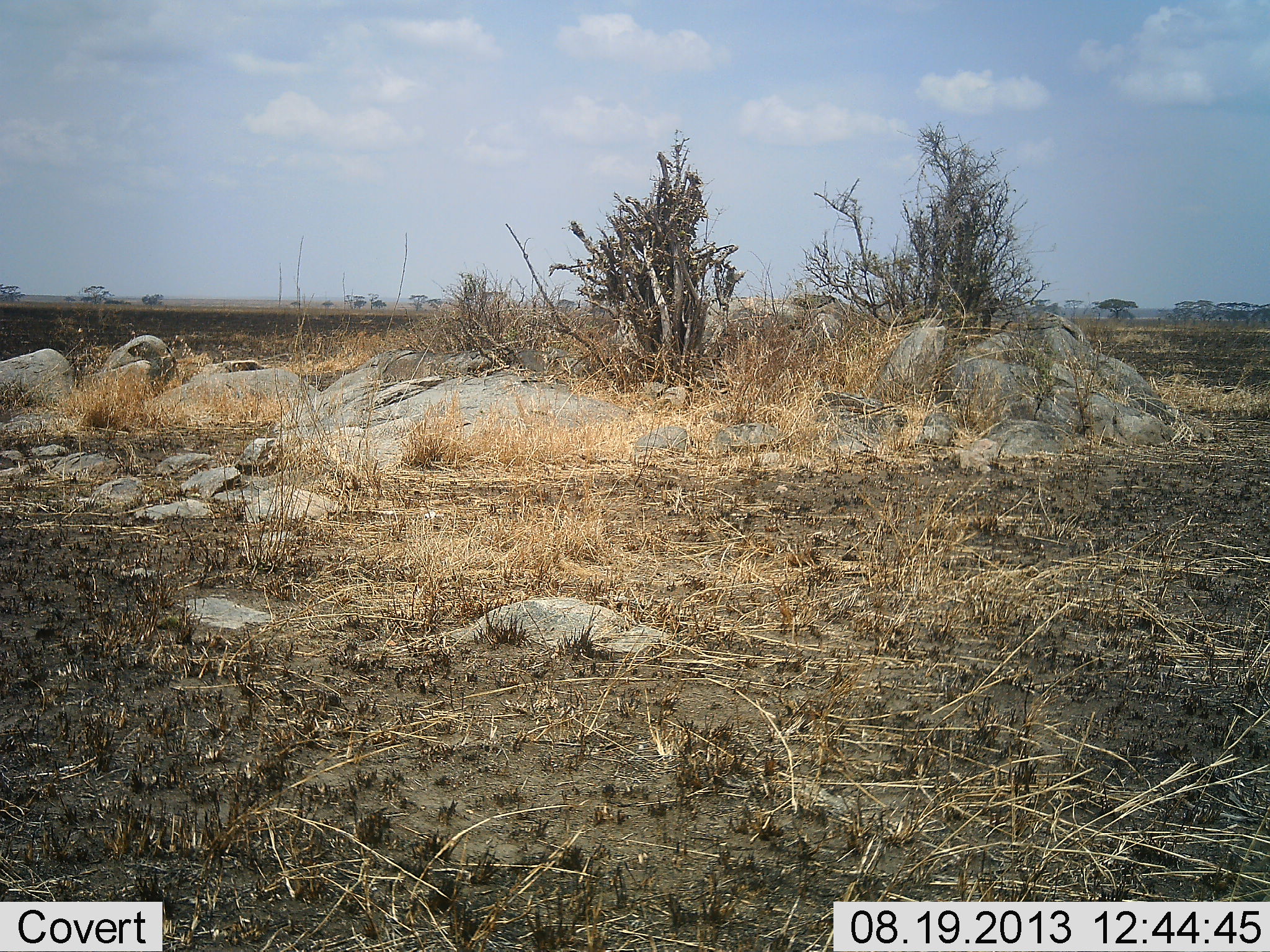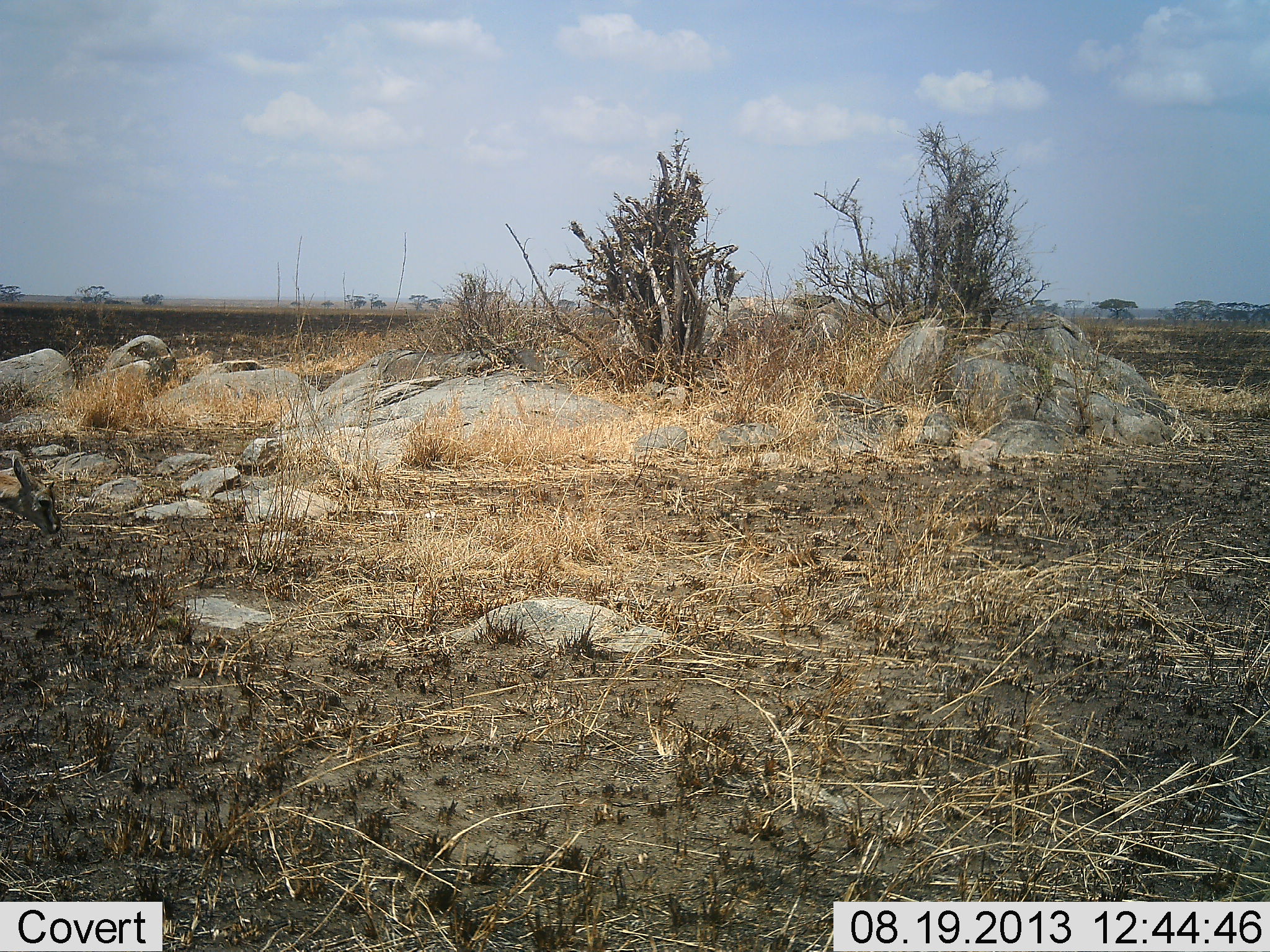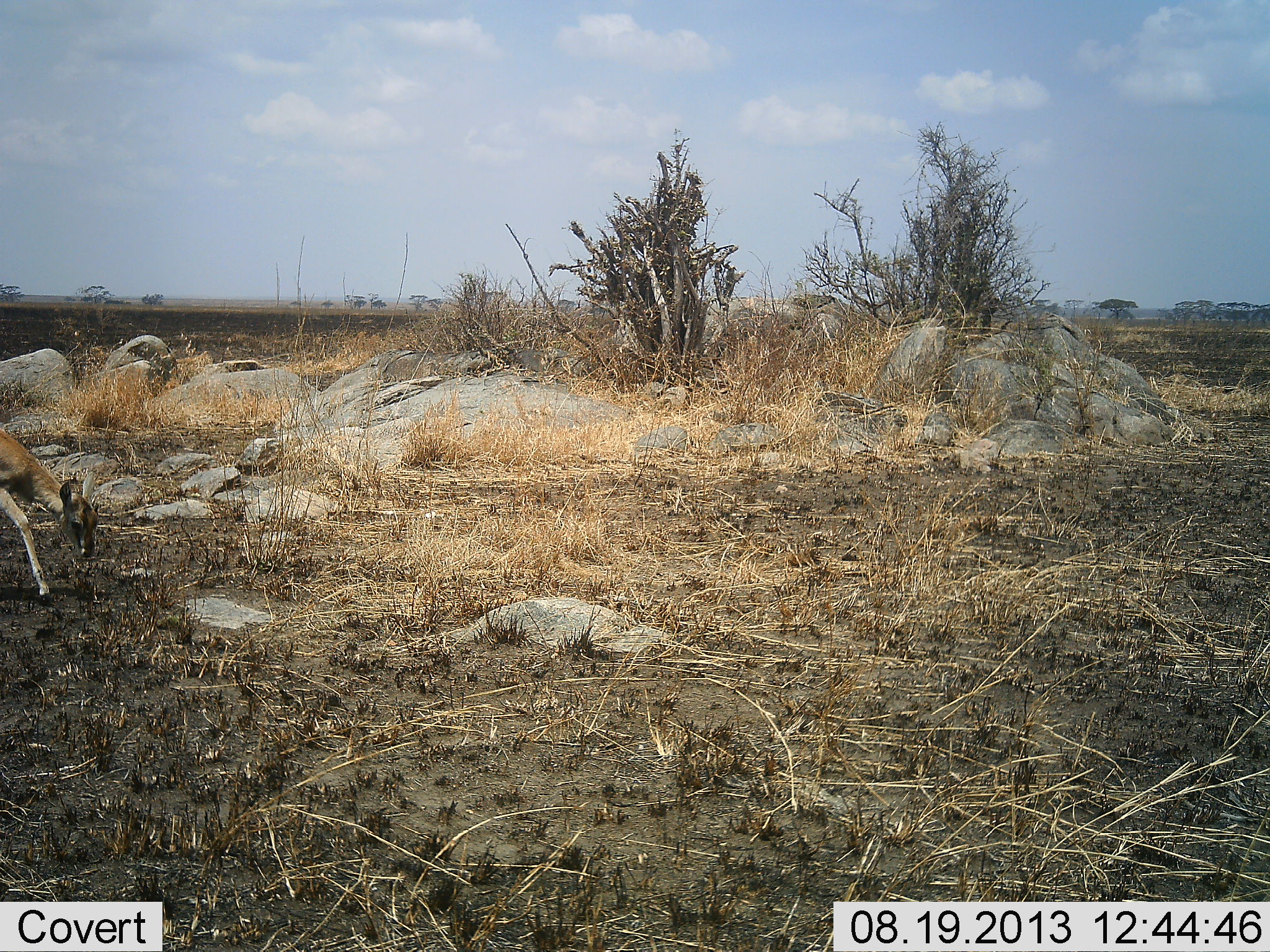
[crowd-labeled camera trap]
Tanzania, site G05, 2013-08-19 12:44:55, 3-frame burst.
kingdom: Animalia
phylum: Chordata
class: Mammalia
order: Artiodactyla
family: Bovidae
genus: Eudorcas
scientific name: Eudorcas thomsonii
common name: thomson's gazelle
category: gazellethomsons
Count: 1.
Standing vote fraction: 0%.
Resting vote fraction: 0%.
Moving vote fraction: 100%.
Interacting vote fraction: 0%.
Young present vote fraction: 25%.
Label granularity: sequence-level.